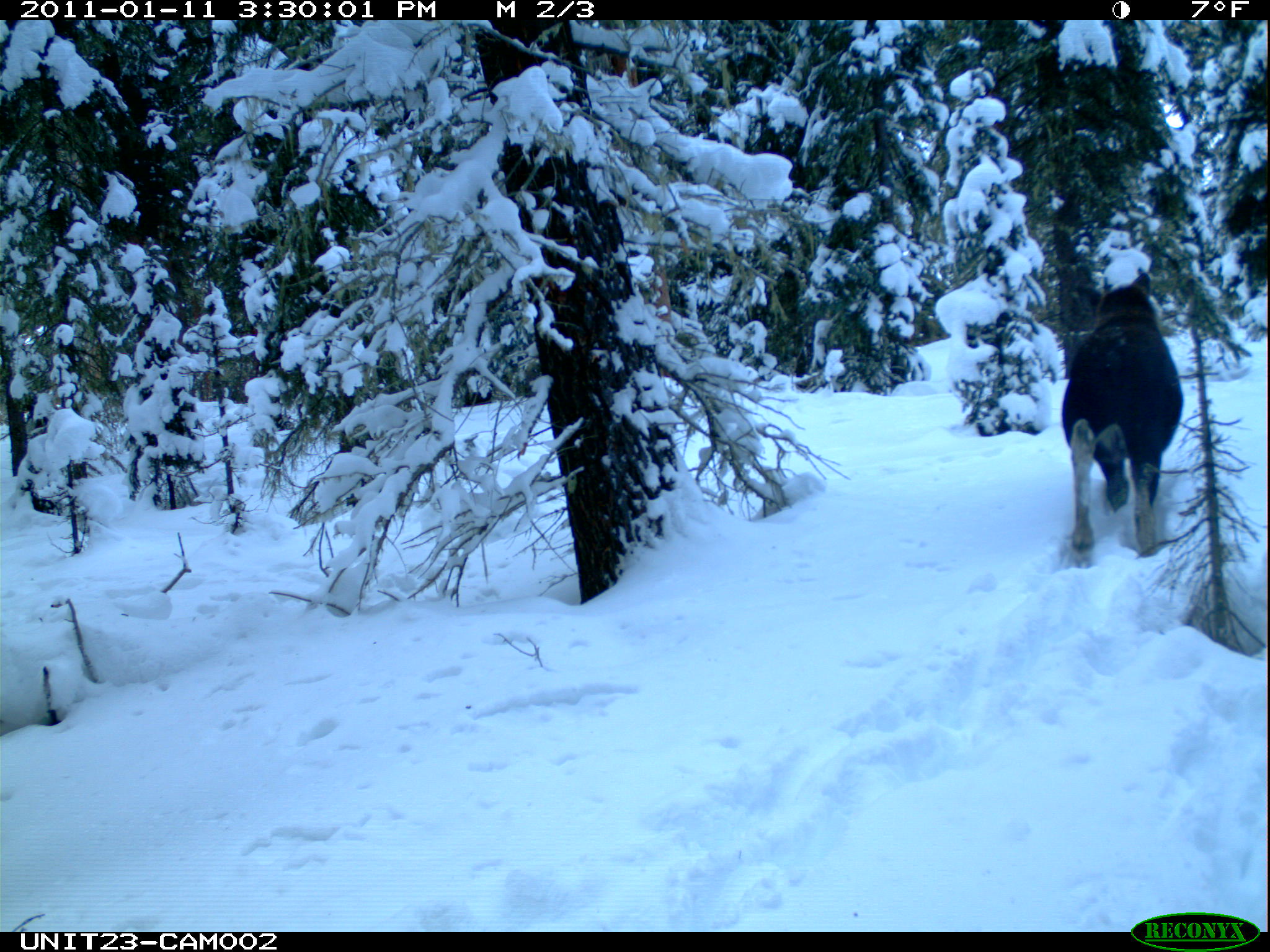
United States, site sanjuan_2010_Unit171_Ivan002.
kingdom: Animalia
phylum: Chordata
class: Mammalia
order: Artiodactyla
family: Cervidae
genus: Alces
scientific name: Alces alces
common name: moose